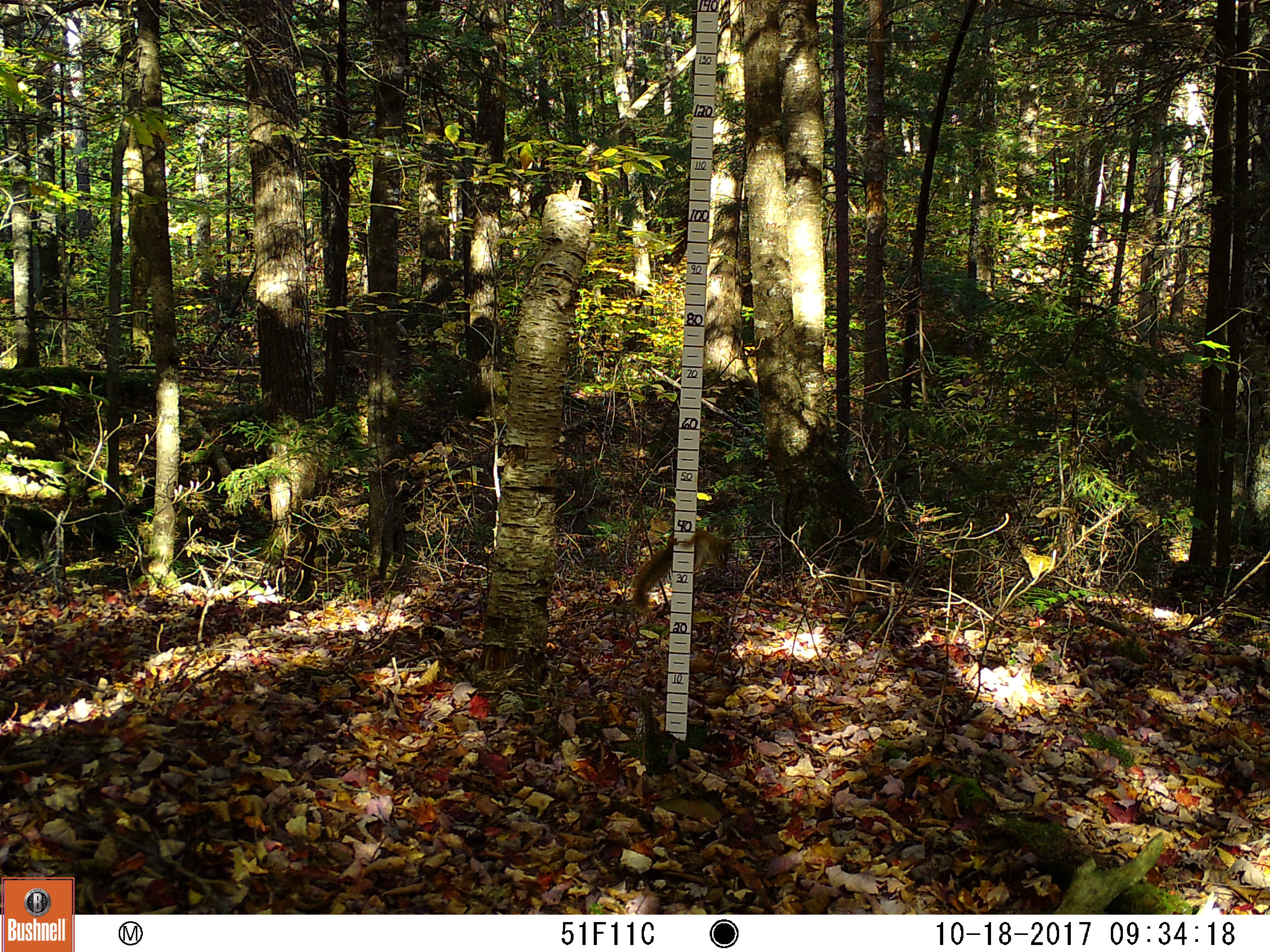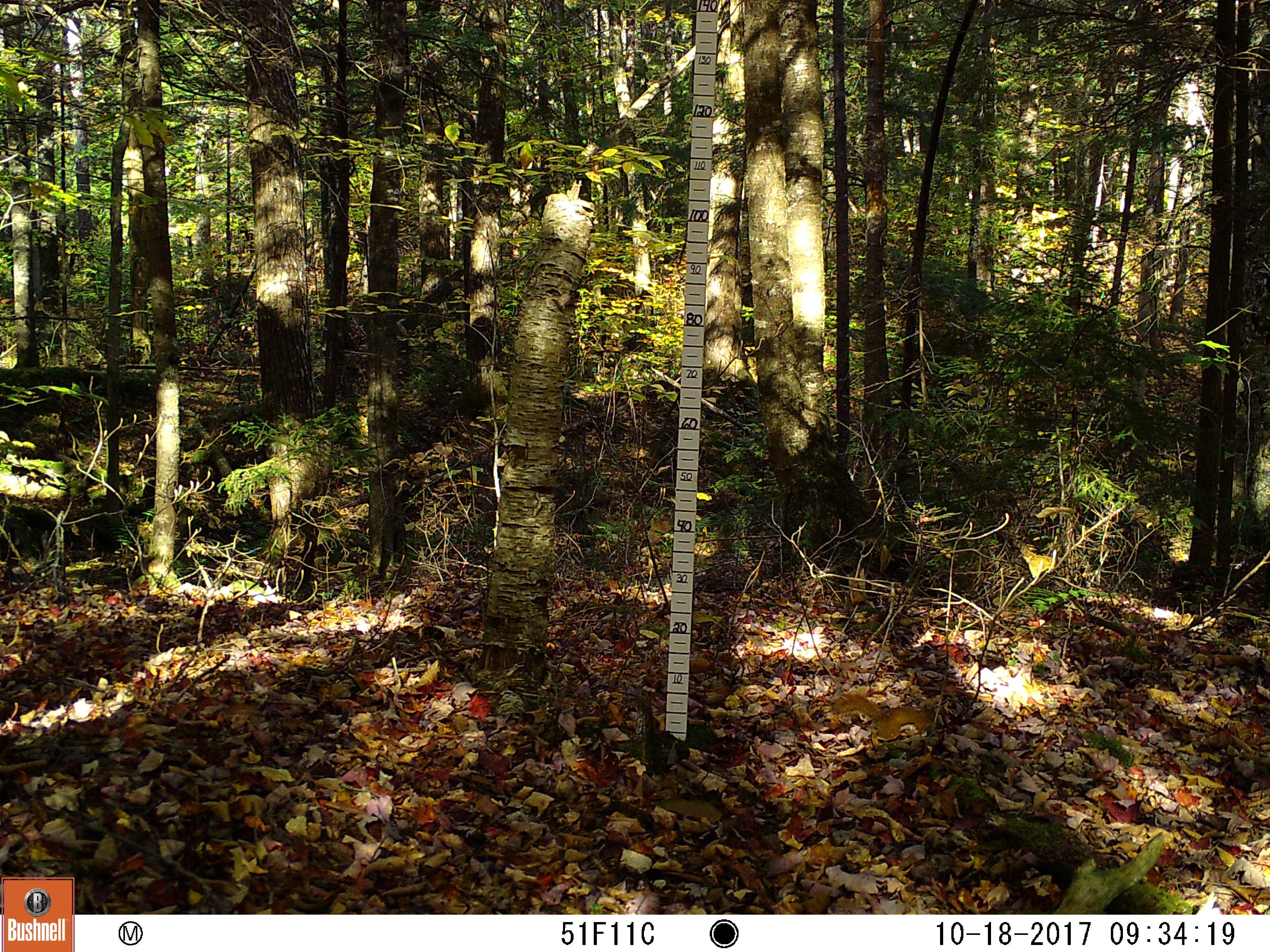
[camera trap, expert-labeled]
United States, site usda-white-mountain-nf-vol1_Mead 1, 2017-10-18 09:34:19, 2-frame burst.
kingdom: Animalia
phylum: Chordata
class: Mammalia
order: Rodentia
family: Sciuridae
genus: Tamiasciurus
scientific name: Tamiasciurus hudsonicus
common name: red squirrel